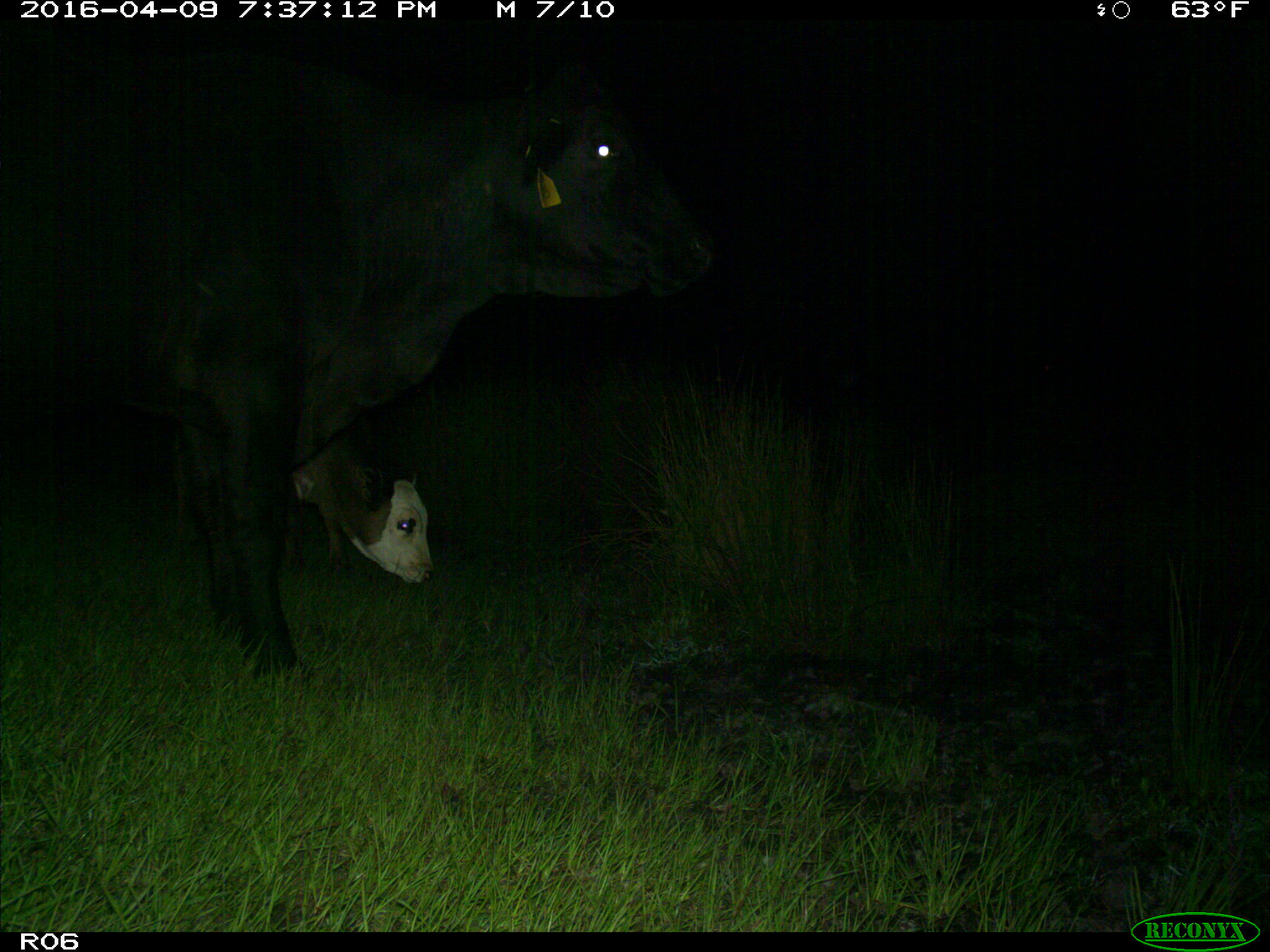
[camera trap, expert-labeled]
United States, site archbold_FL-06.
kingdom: Animalia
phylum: Chordata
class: Mammalia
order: Artiodactyla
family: Bovidae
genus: Bos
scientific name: Bos taurus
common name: domestic cow